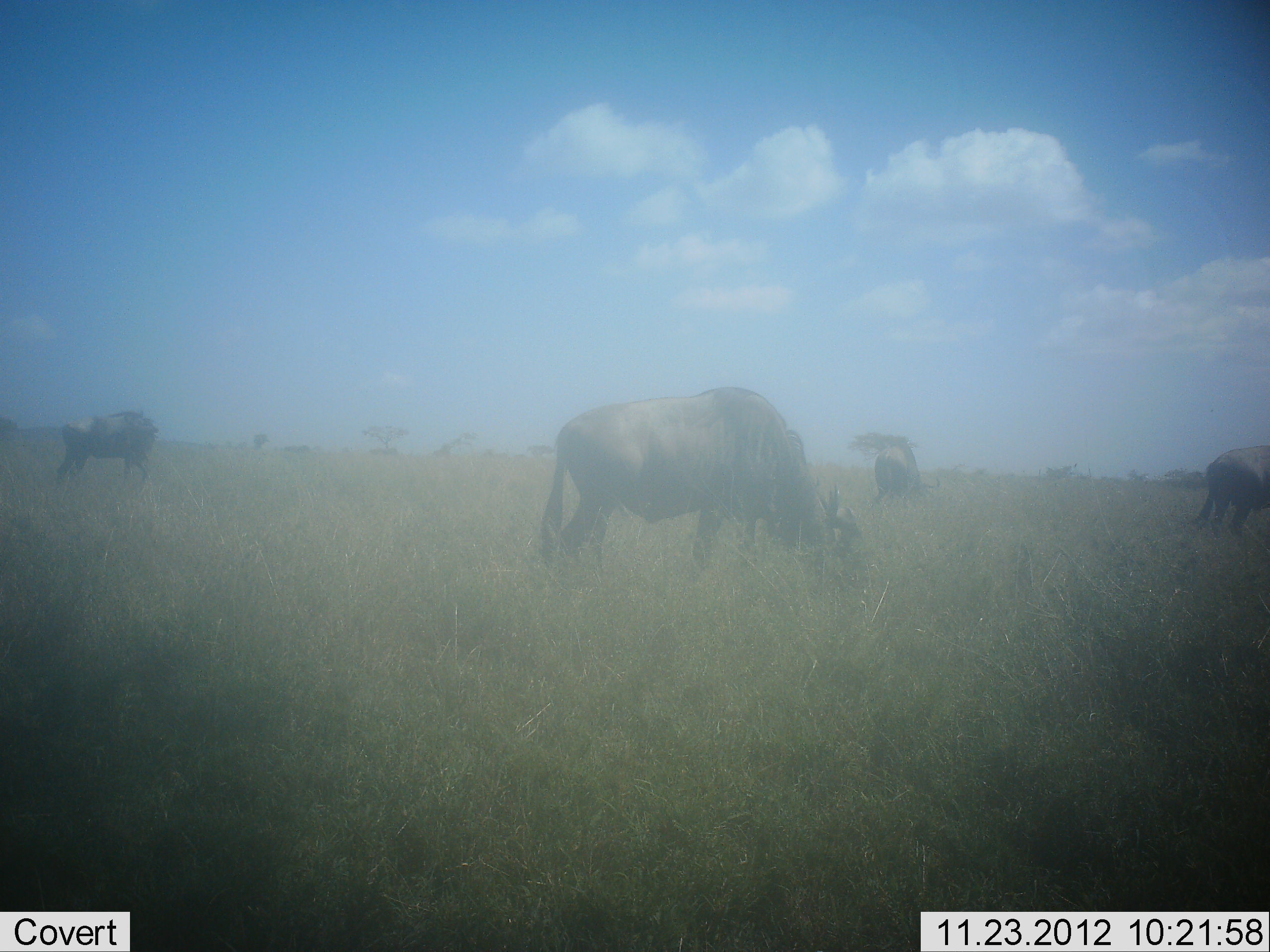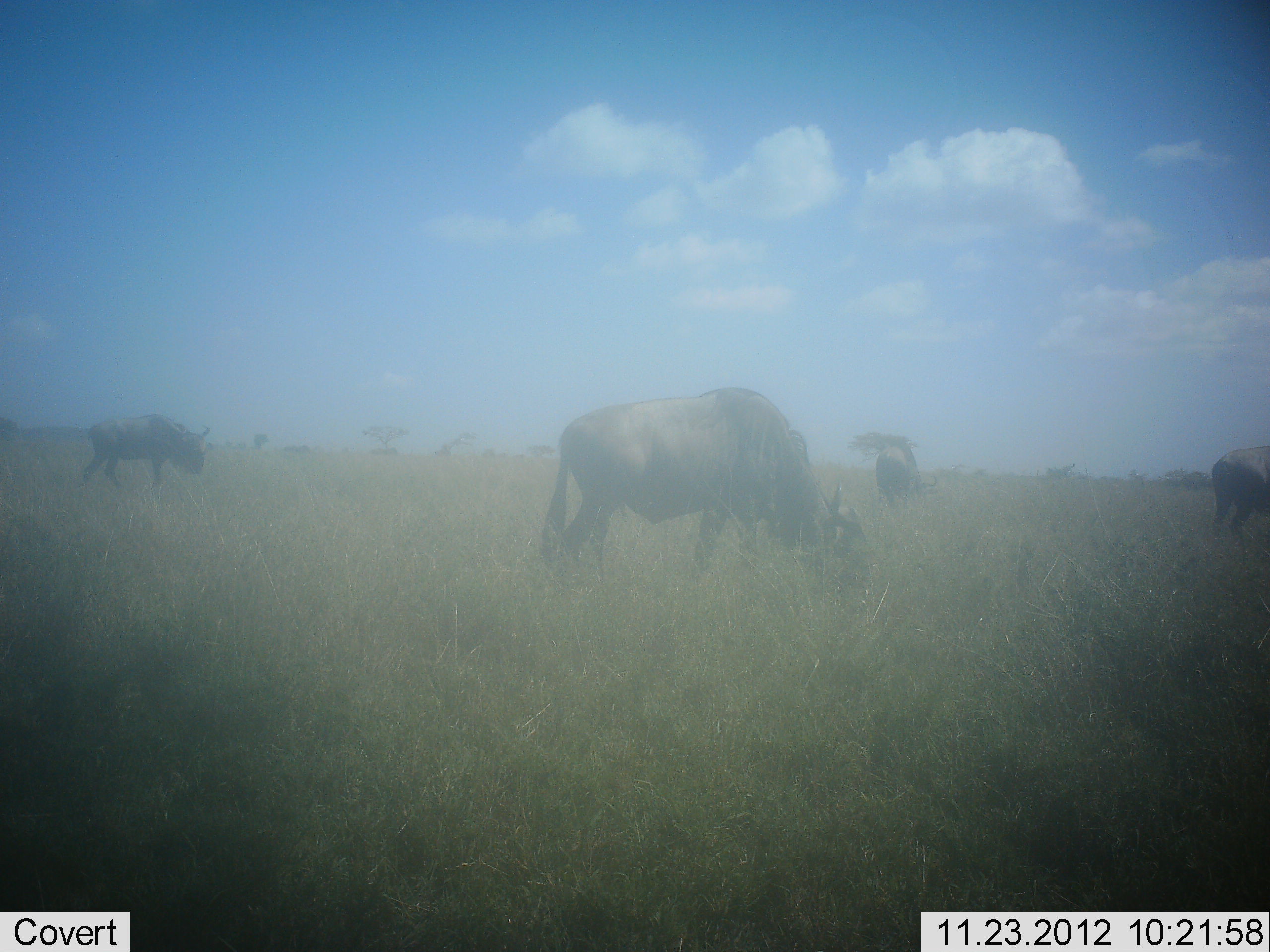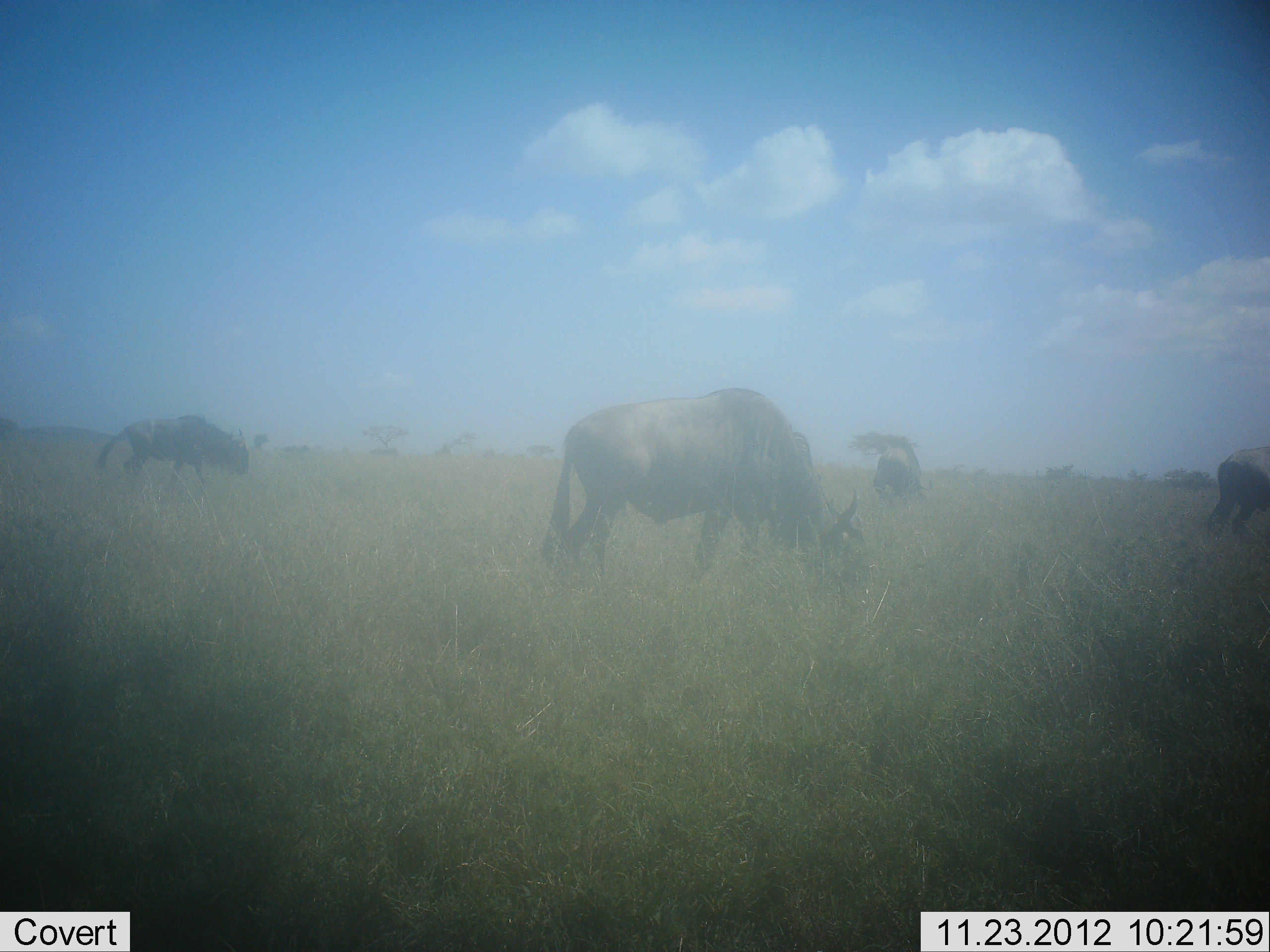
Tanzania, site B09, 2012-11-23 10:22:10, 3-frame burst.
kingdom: Animalia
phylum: Chordata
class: Mammalia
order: Artiodactyla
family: Bovidae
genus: Connochaetes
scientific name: Connochaetes taurinus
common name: blue wildebeest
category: wildebeest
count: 4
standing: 30%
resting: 0%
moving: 50%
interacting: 0%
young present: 0%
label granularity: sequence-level